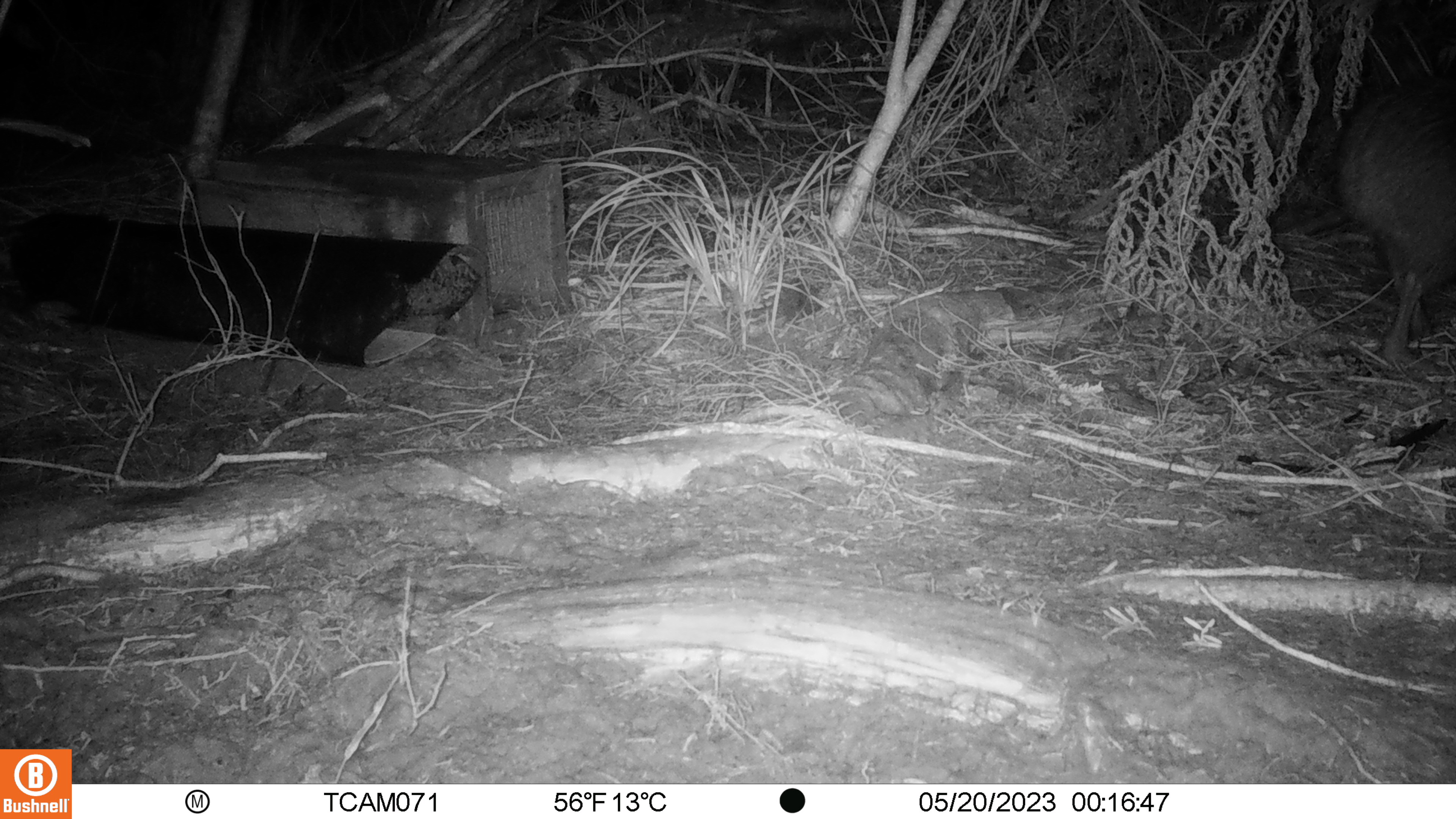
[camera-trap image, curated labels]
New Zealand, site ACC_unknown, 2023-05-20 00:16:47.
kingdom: Animalia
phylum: Chordata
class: Aves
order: Apterygiformes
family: Apterygidae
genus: Apteryx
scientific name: Apteryx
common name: kiwi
Kiwi (Apteryx).